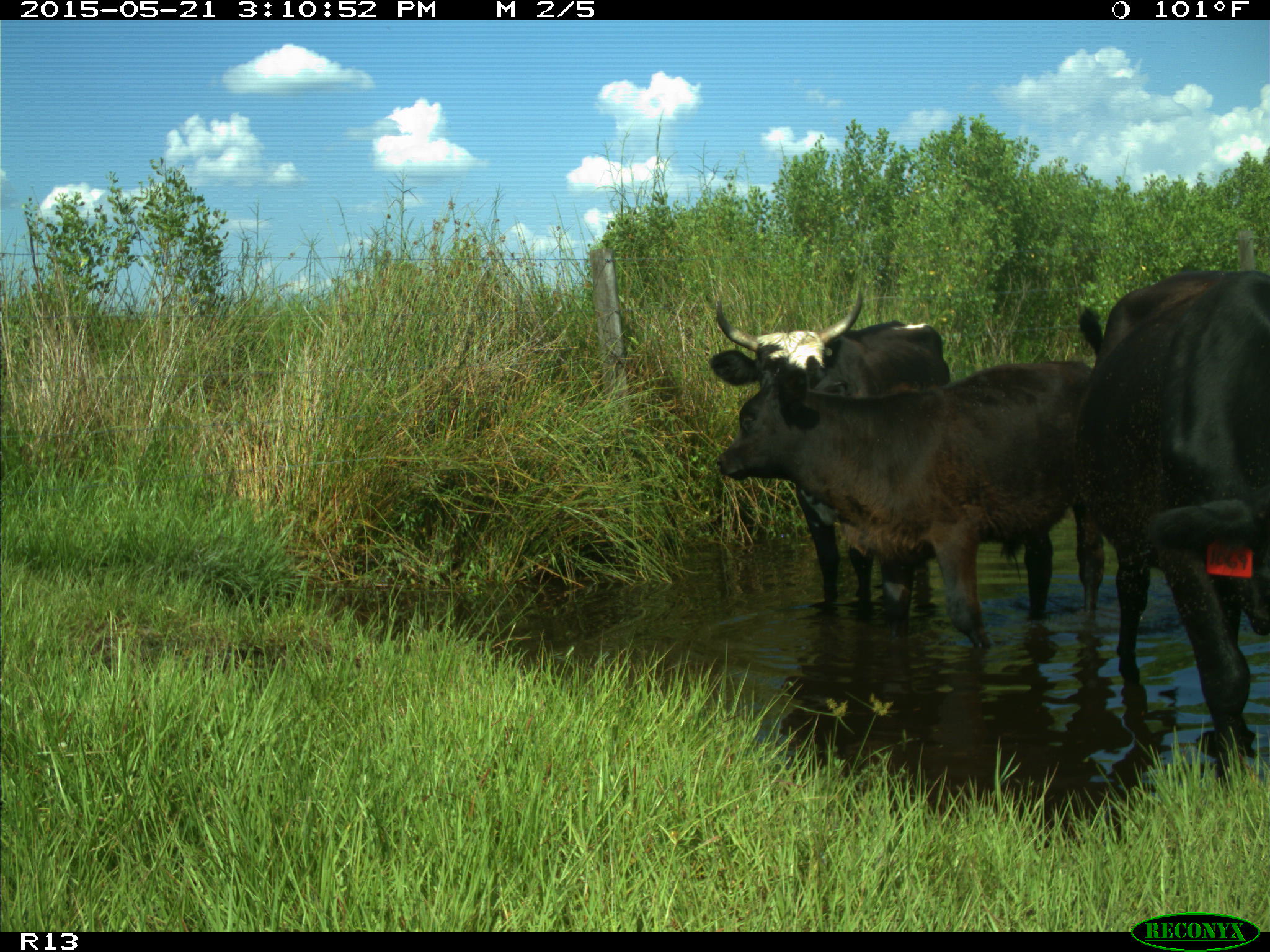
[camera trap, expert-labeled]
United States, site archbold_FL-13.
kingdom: Animalia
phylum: Chordata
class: Mammalia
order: Artiodactyla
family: Bovidae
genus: Bos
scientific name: Bos taurus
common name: domestic cow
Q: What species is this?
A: Bos taurus (domestic cow).